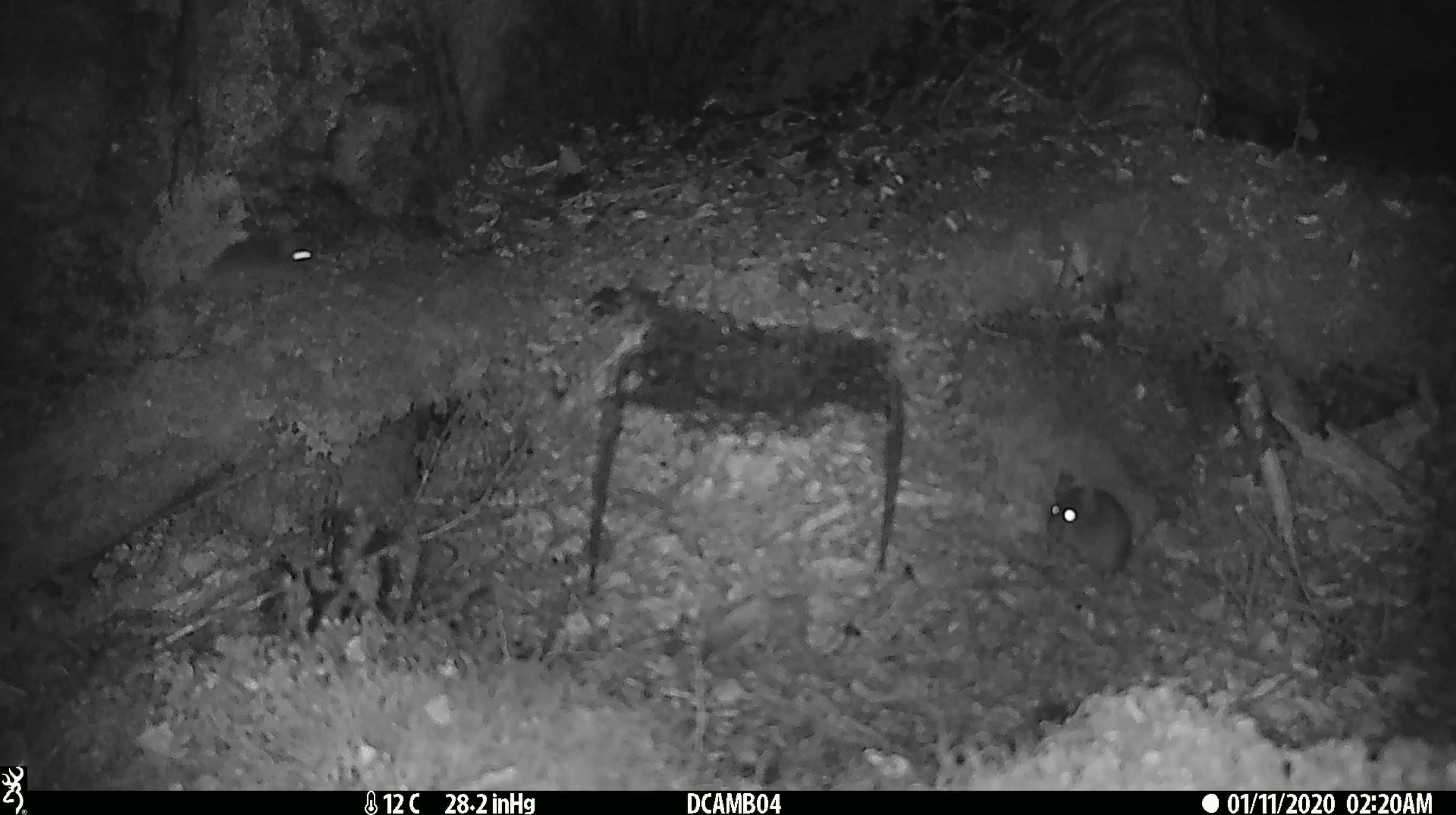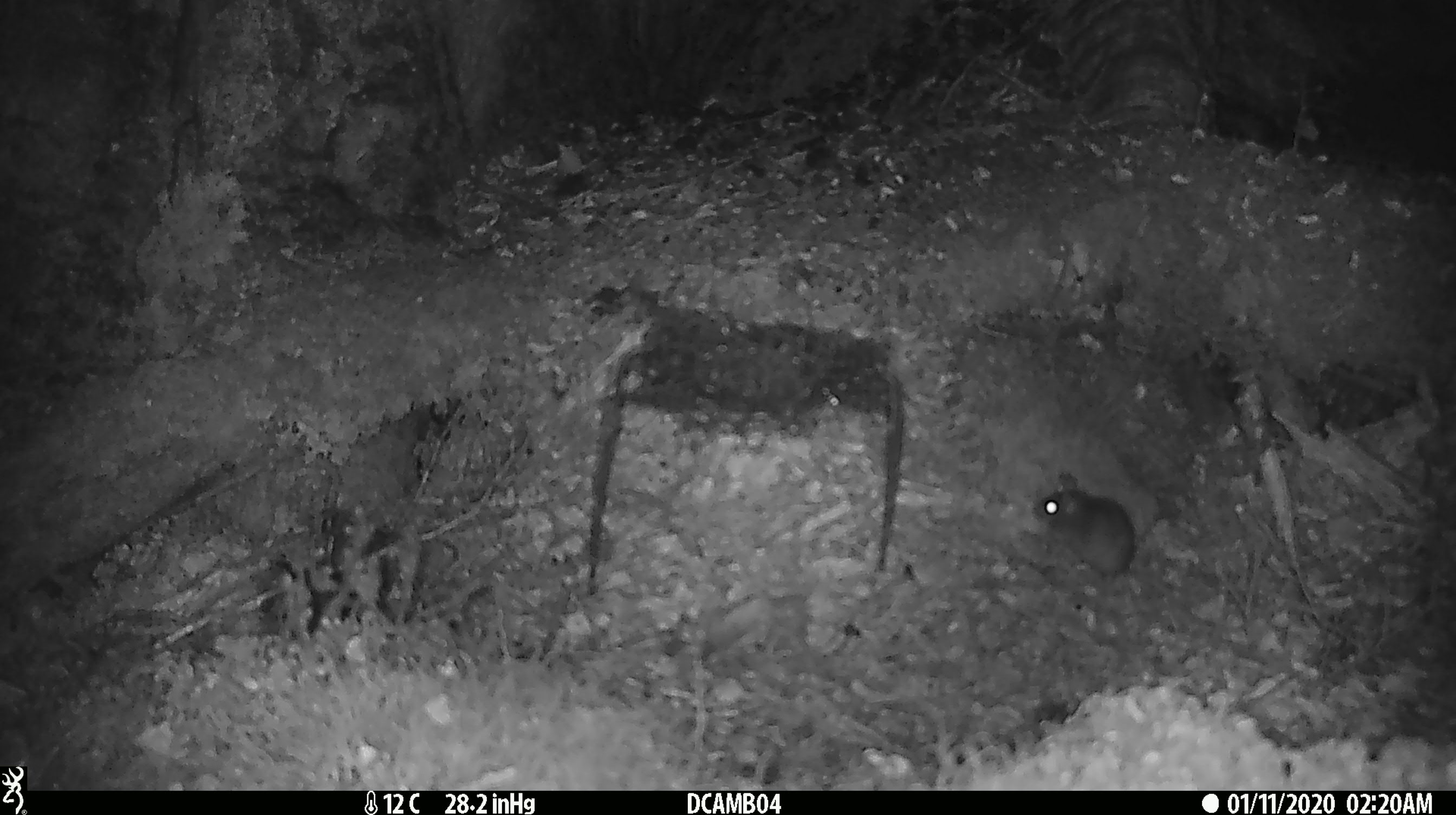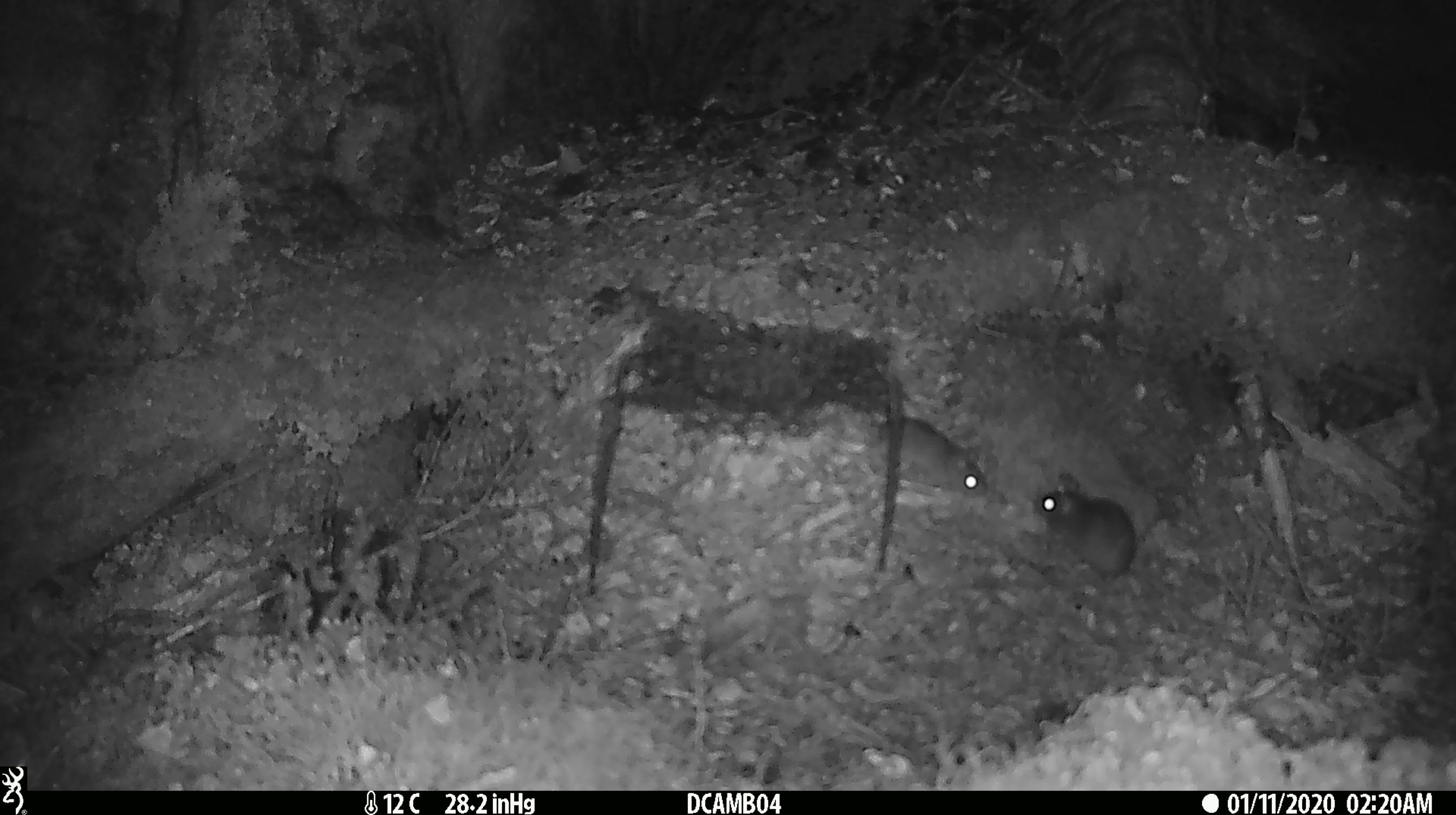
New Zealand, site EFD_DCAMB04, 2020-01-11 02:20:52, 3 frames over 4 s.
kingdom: Animalia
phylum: Chordata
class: Mammalia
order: Rodentia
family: Muridae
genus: Mus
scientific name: Mus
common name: mouse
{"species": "mouse (Mus)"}